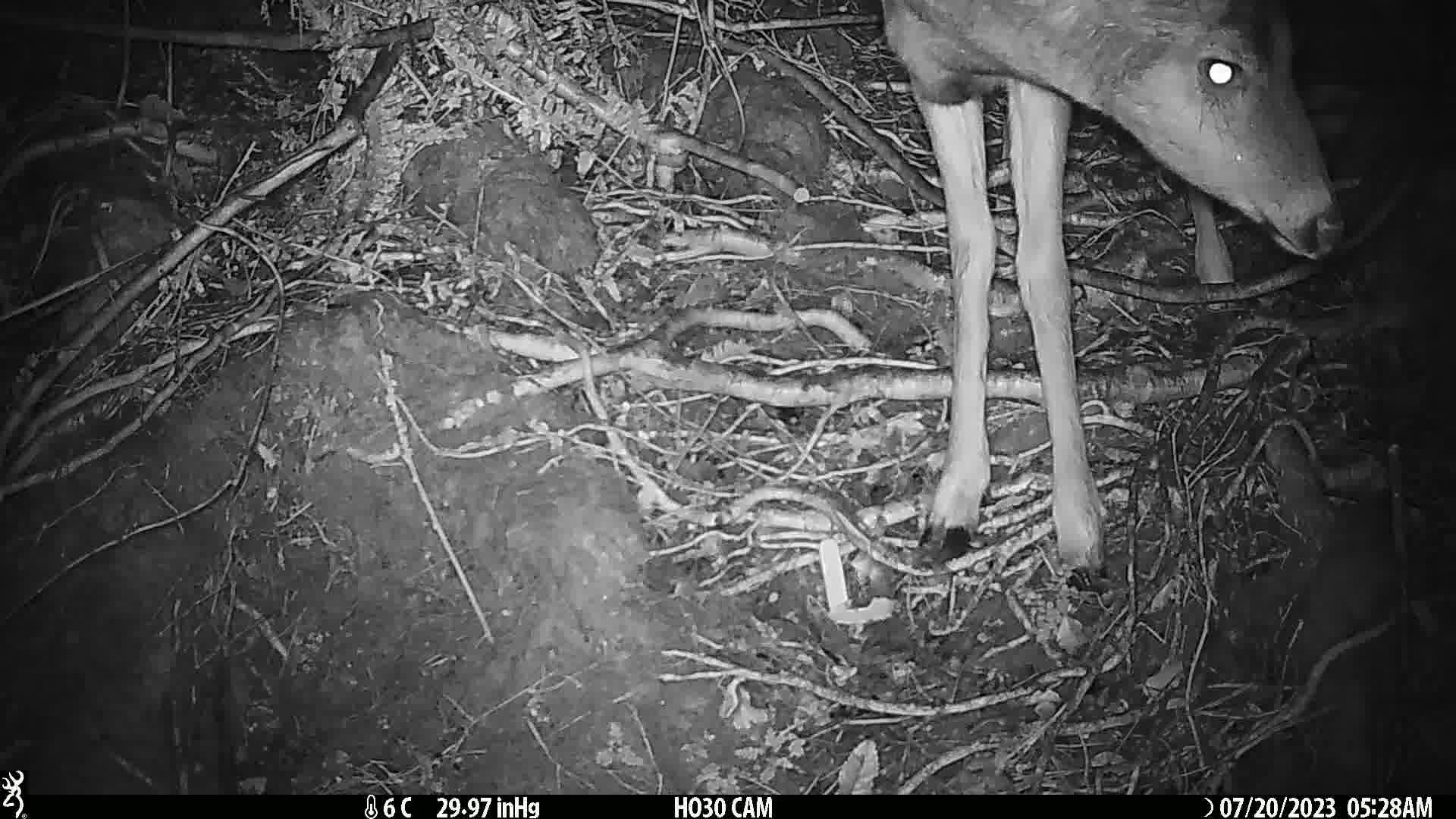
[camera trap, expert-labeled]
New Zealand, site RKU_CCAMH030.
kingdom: Animalia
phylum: Chordata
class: Mammalia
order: Artiodactyla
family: Cervidae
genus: Odocoileus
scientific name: Odocoileus virginianus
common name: white-tailed deer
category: white tailed deer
White tailed deer (white-tailed deer) (Odocoileus virginianus).